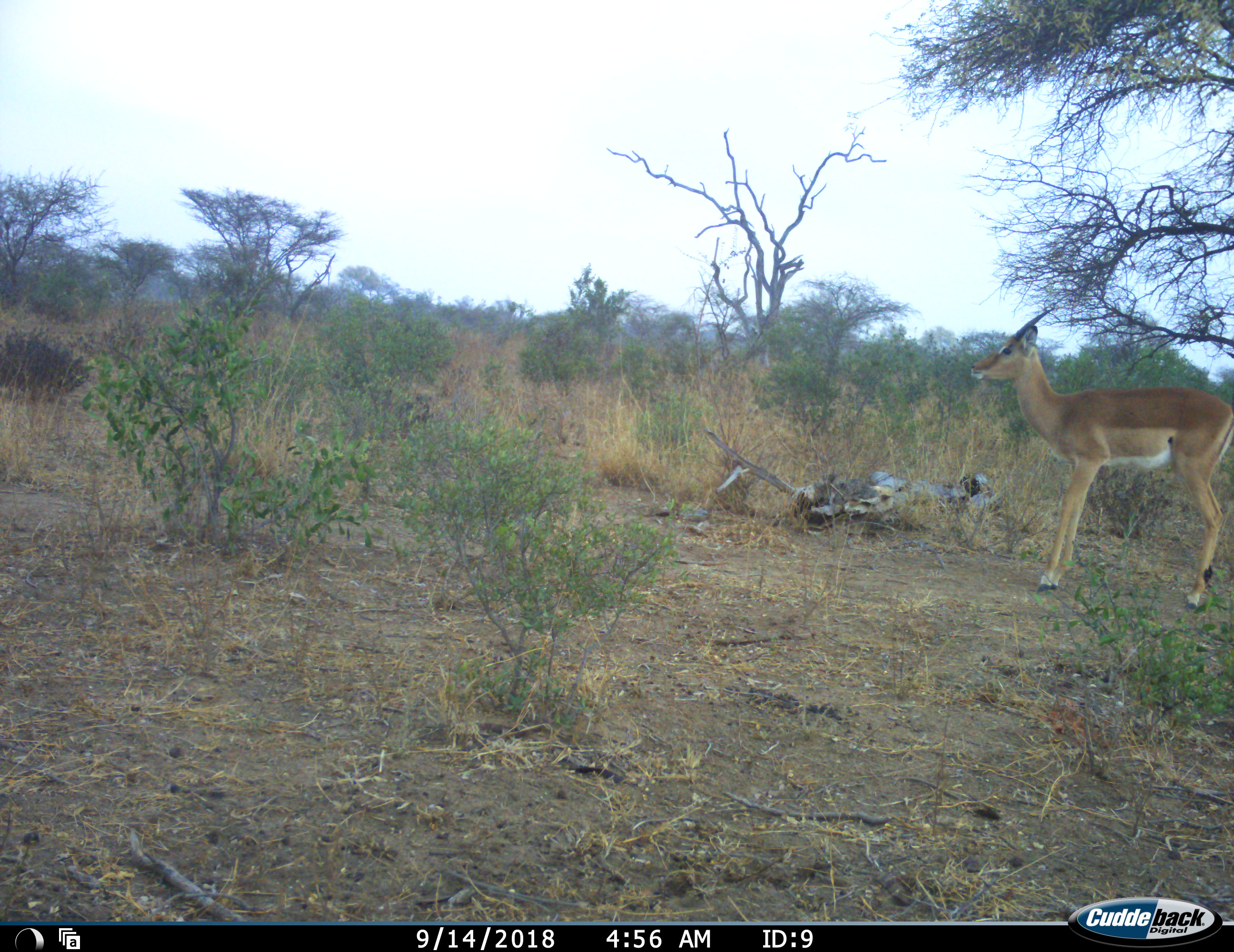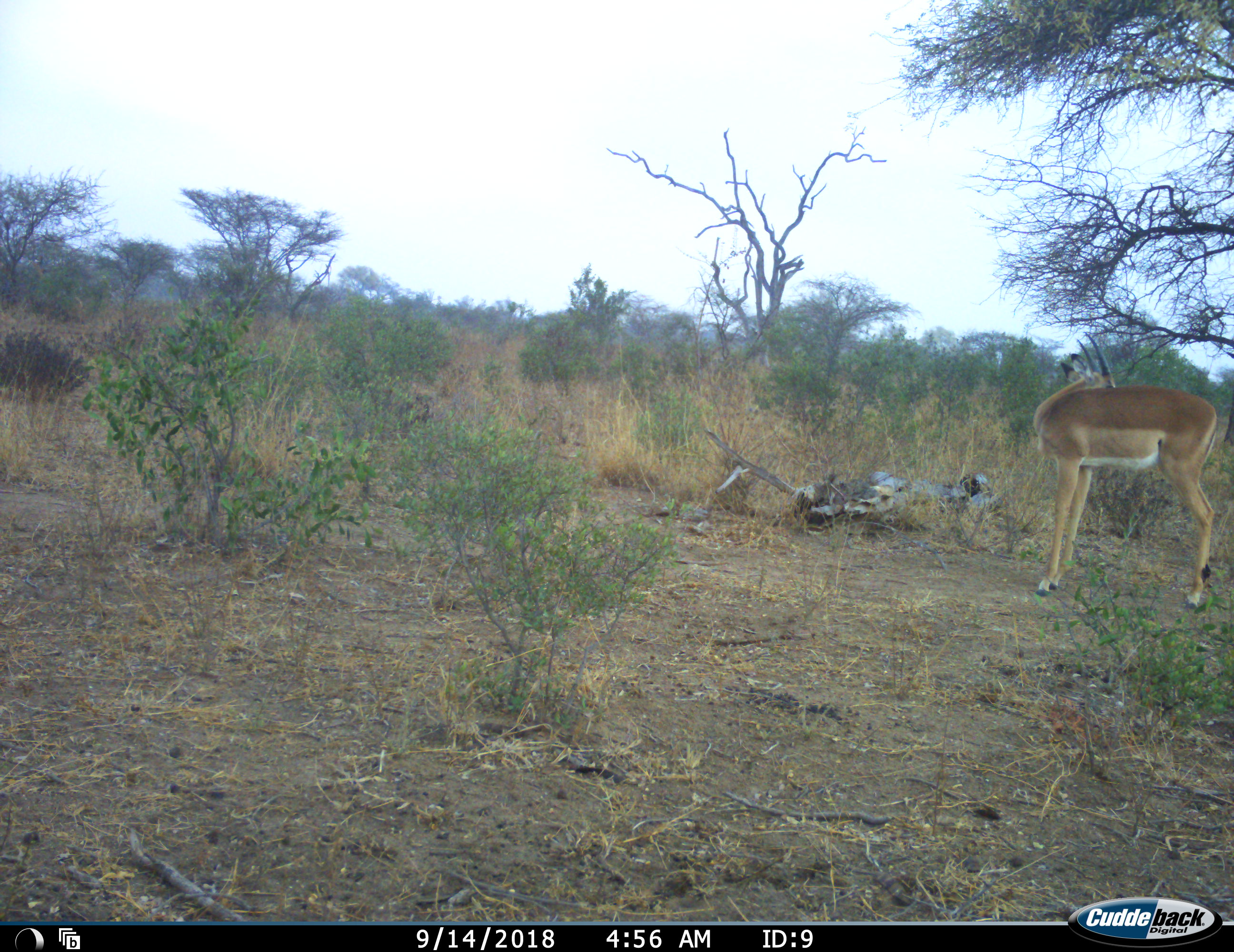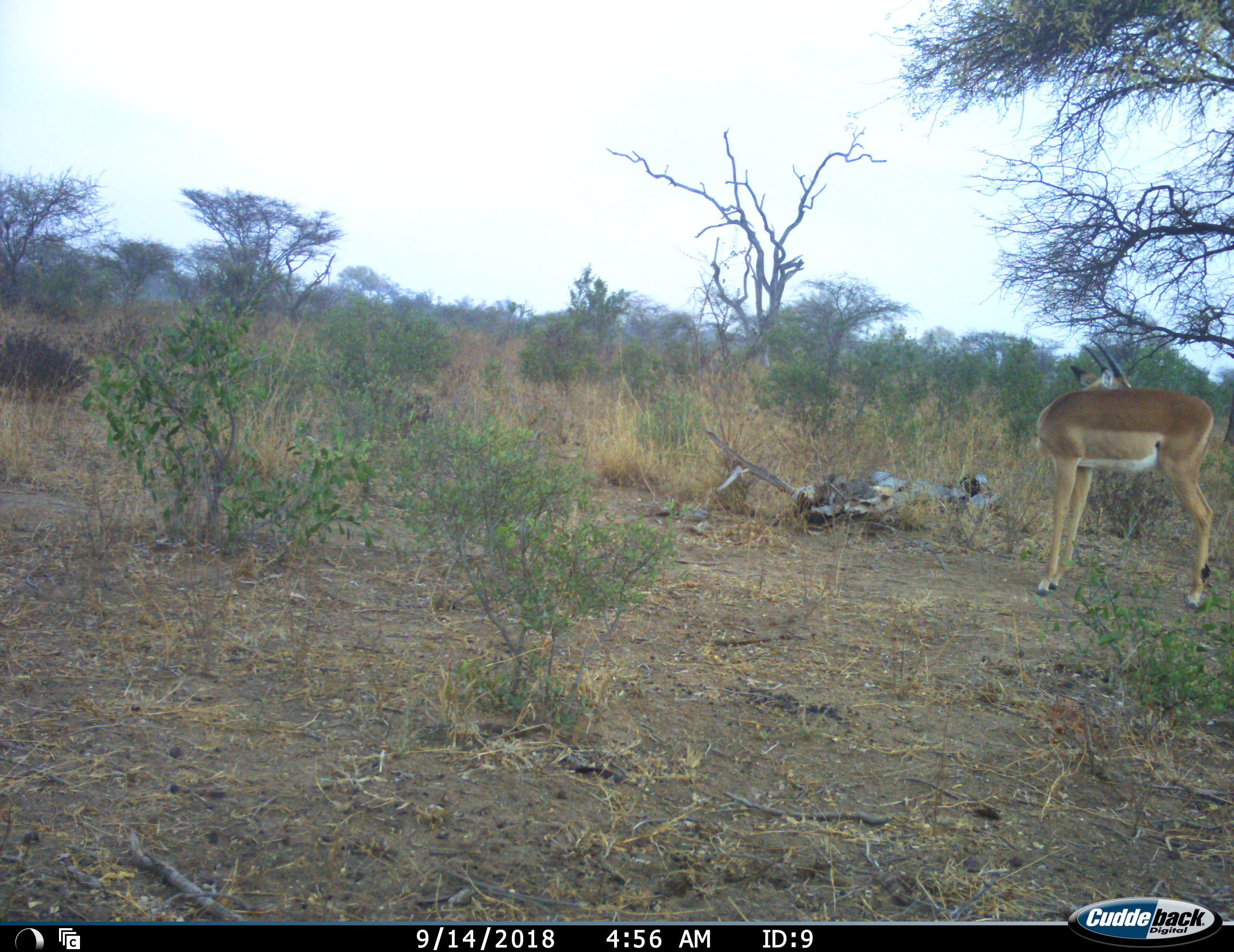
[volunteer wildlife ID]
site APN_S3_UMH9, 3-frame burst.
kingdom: Animalia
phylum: Chordata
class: Mammalia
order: Artiodactyla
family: Bovidae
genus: Aepyceros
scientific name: Aepyceros melampus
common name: impala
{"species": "impala (Aepyceros melampus)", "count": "1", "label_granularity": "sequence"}